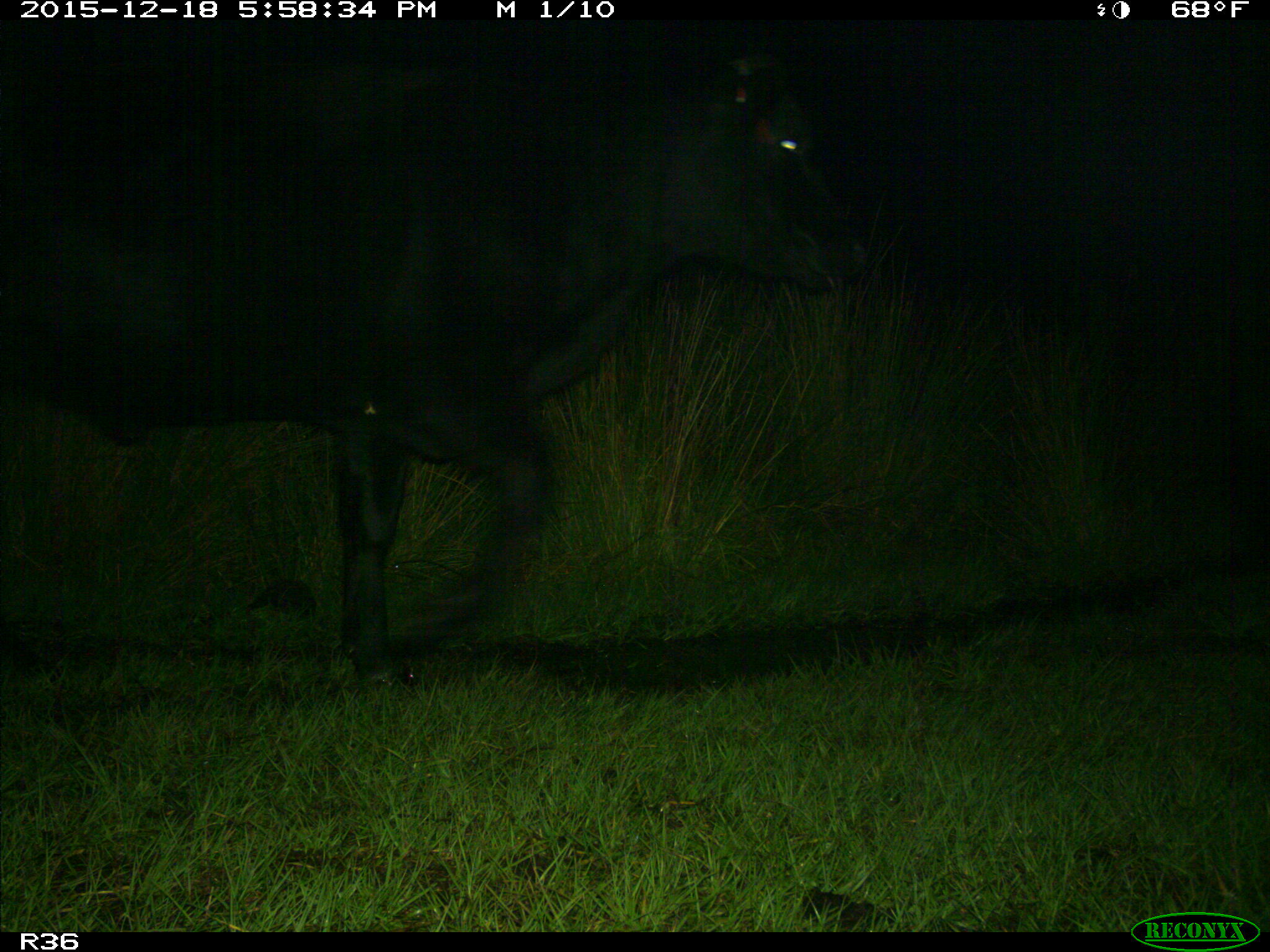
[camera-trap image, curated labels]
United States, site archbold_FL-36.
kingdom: Animalia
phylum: Chordata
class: Mammalia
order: Artiodactyla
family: Bovidae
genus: Bos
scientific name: Bos taurus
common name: domestic cow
Bos taurus (domestic cow).